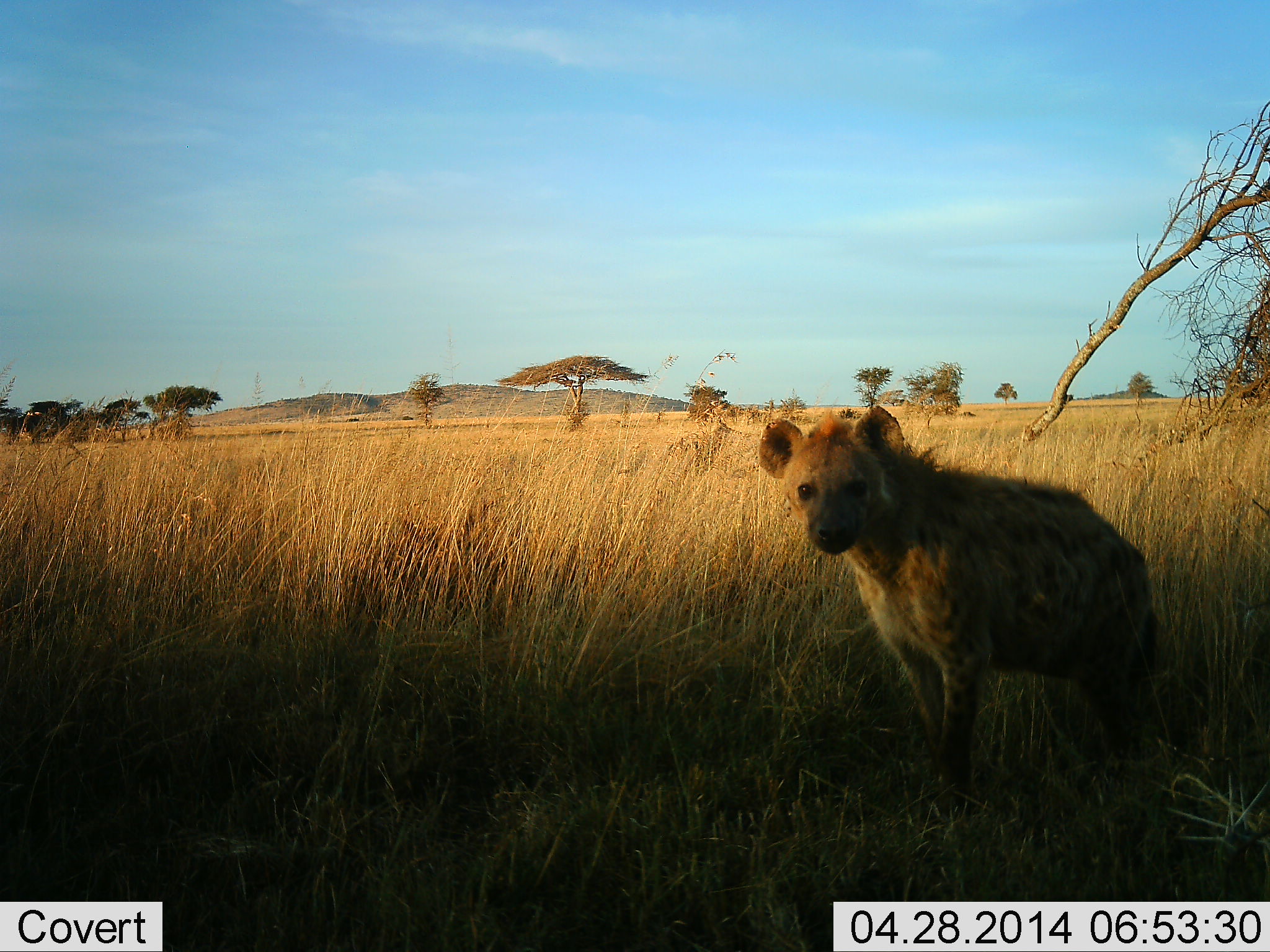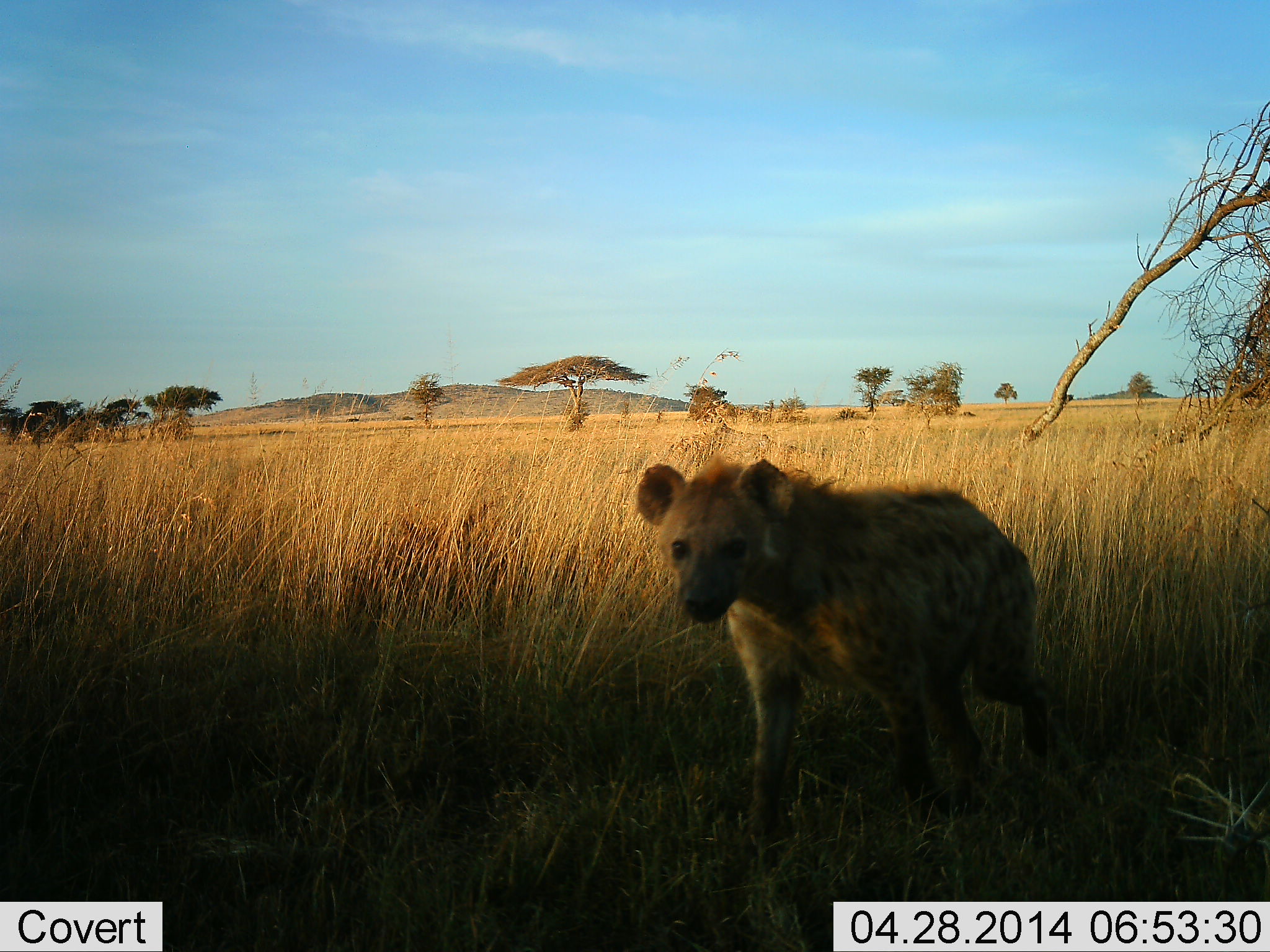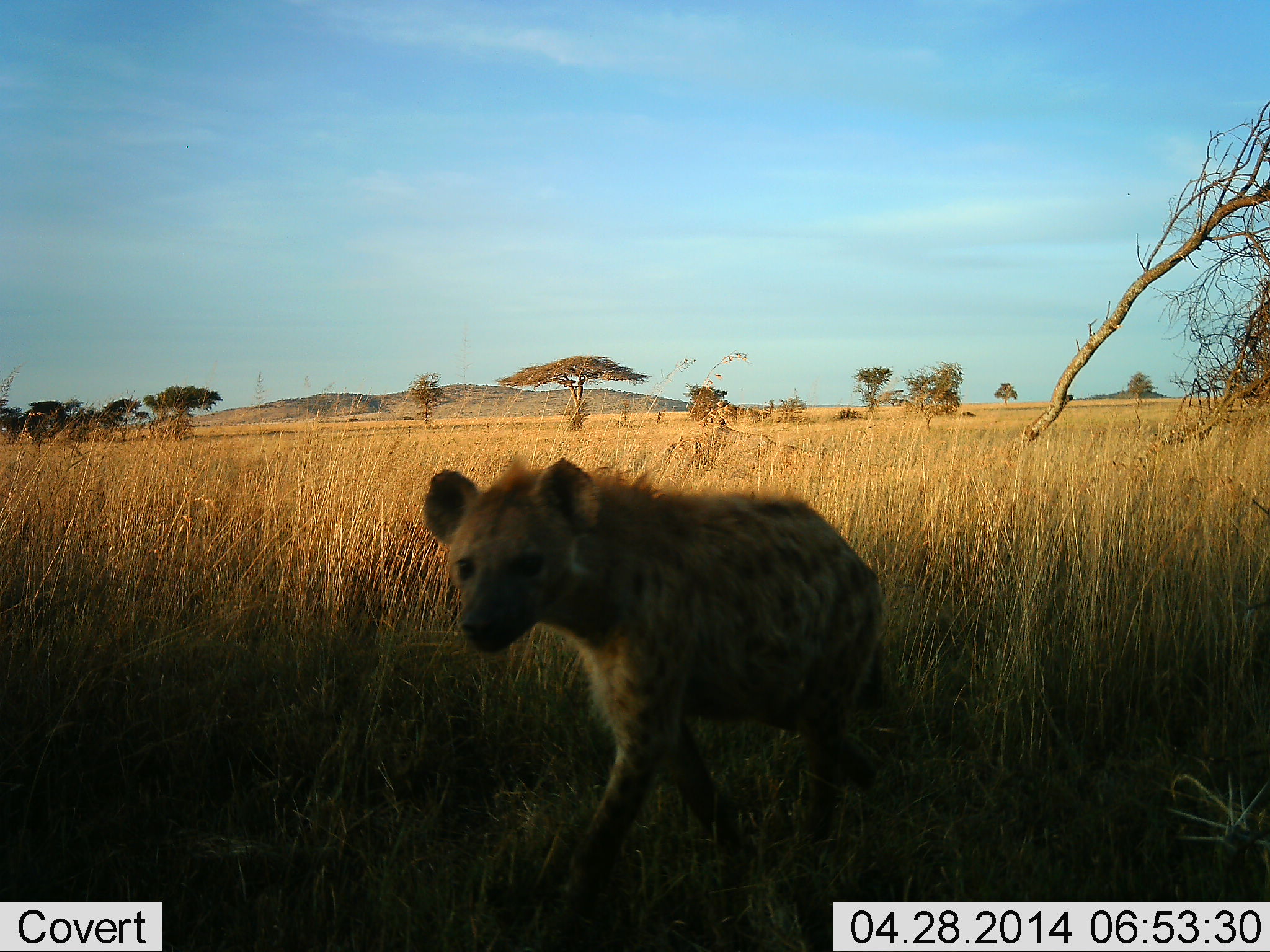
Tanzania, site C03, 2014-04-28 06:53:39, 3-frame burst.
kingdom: Animalia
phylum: Chordata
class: Mammalia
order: Carnivora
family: Hyaenidae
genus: Crocuta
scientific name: Crocuta crocuta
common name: spotted hyena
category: hyenaspotted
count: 1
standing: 20%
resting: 0%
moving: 80%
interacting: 0%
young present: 0%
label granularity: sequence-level